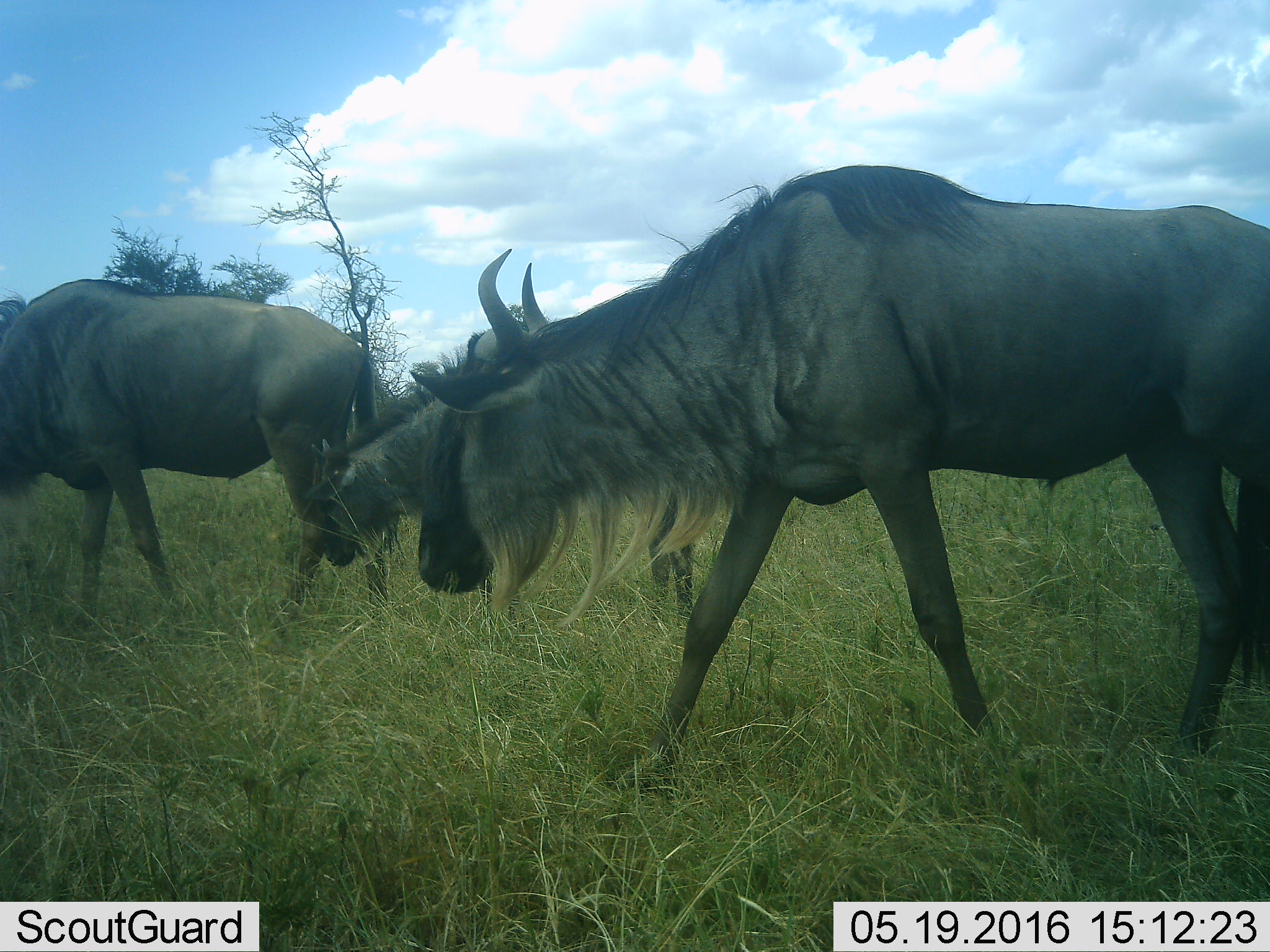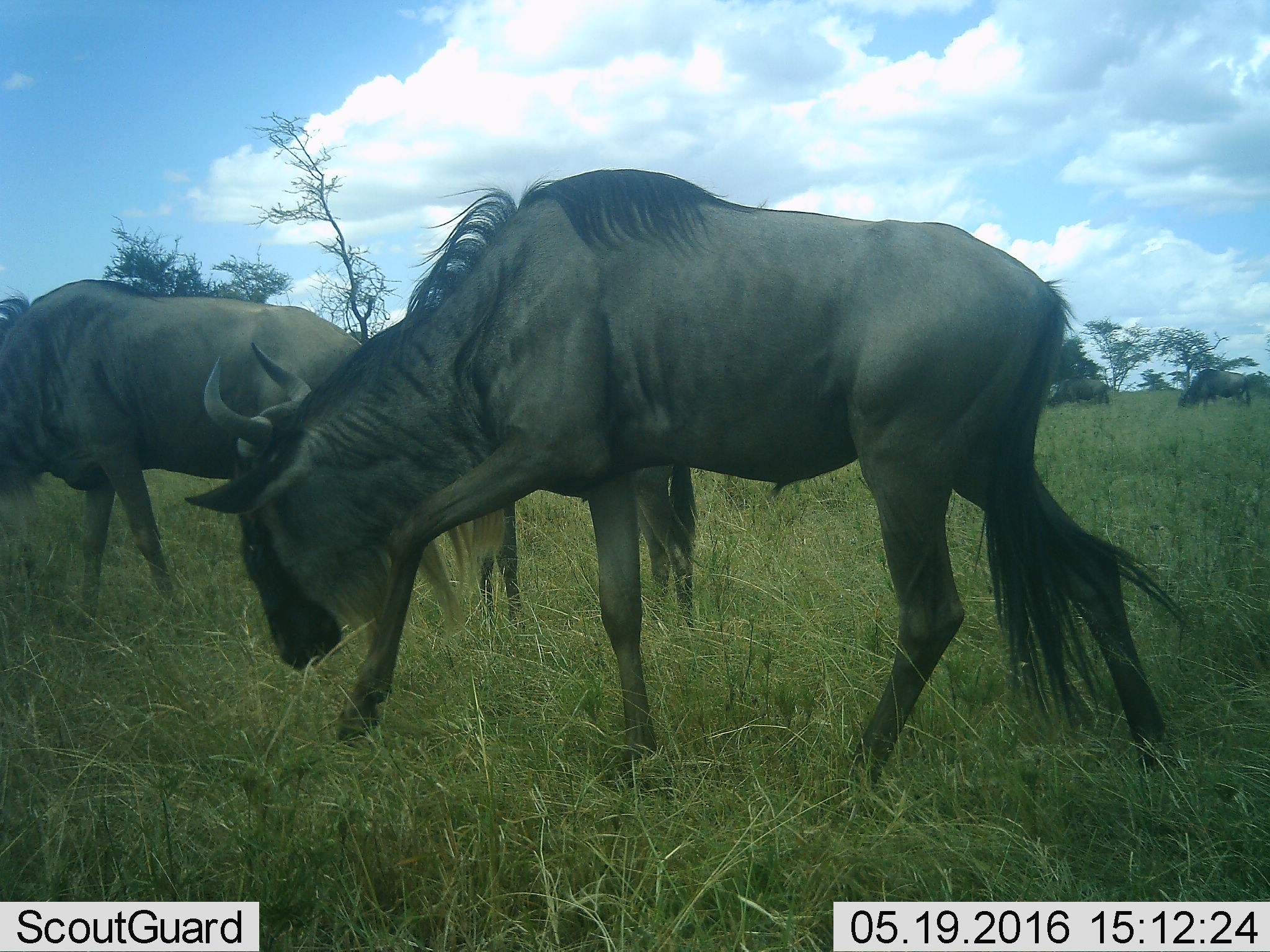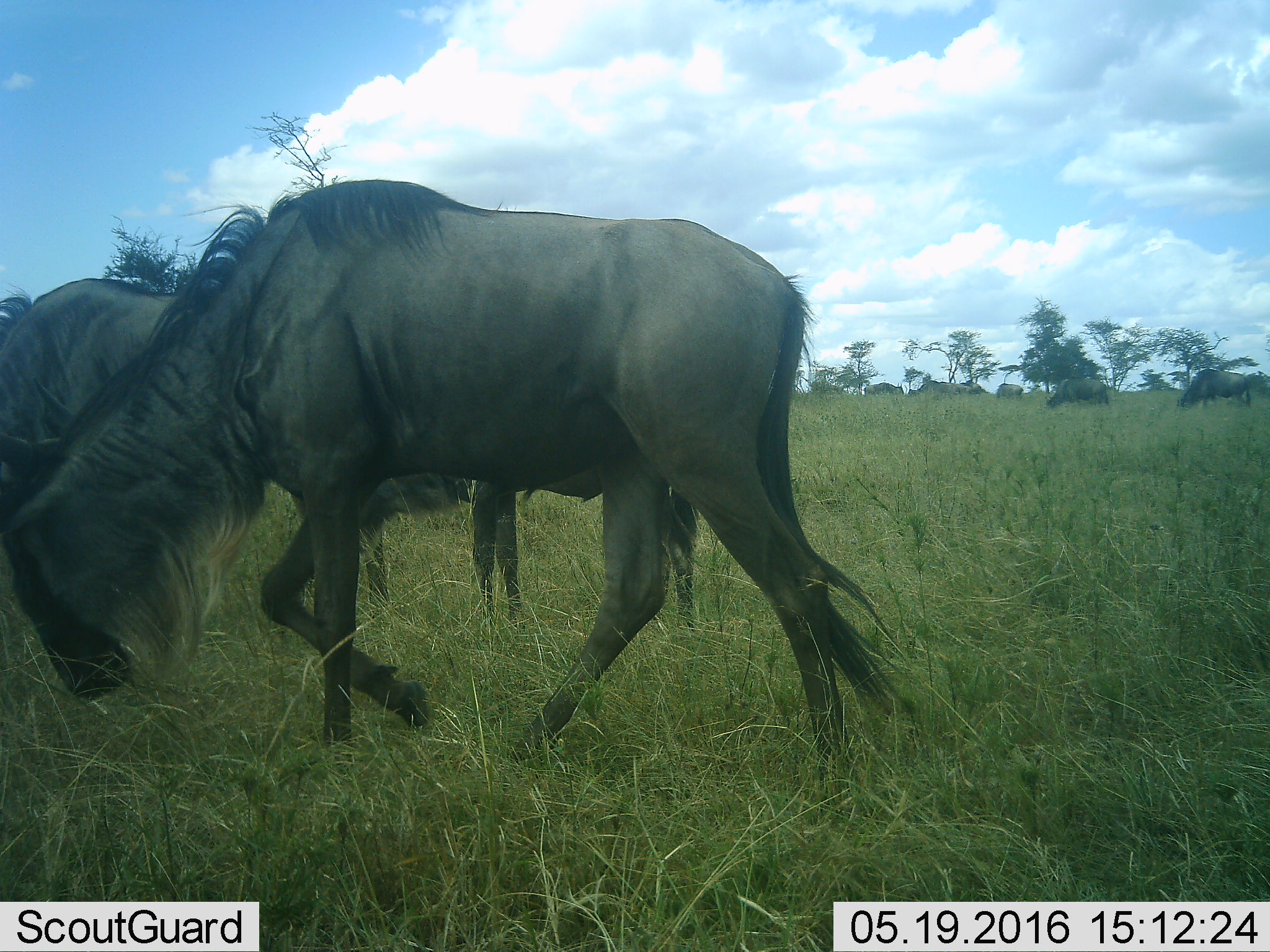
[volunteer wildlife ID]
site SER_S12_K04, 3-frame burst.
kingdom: Animalia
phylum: Chordata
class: Mammalia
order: Artiodactyla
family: Bovidae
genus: Connochaetes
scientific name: Connochaetes taurinus taurinus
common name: blue wildebeest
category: wildebeestblue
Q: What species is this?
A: Wildebeestblue (blue wildebeest) (Connochaetes taurinus taurinus).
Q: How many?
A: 9.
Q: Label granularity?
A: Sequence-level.